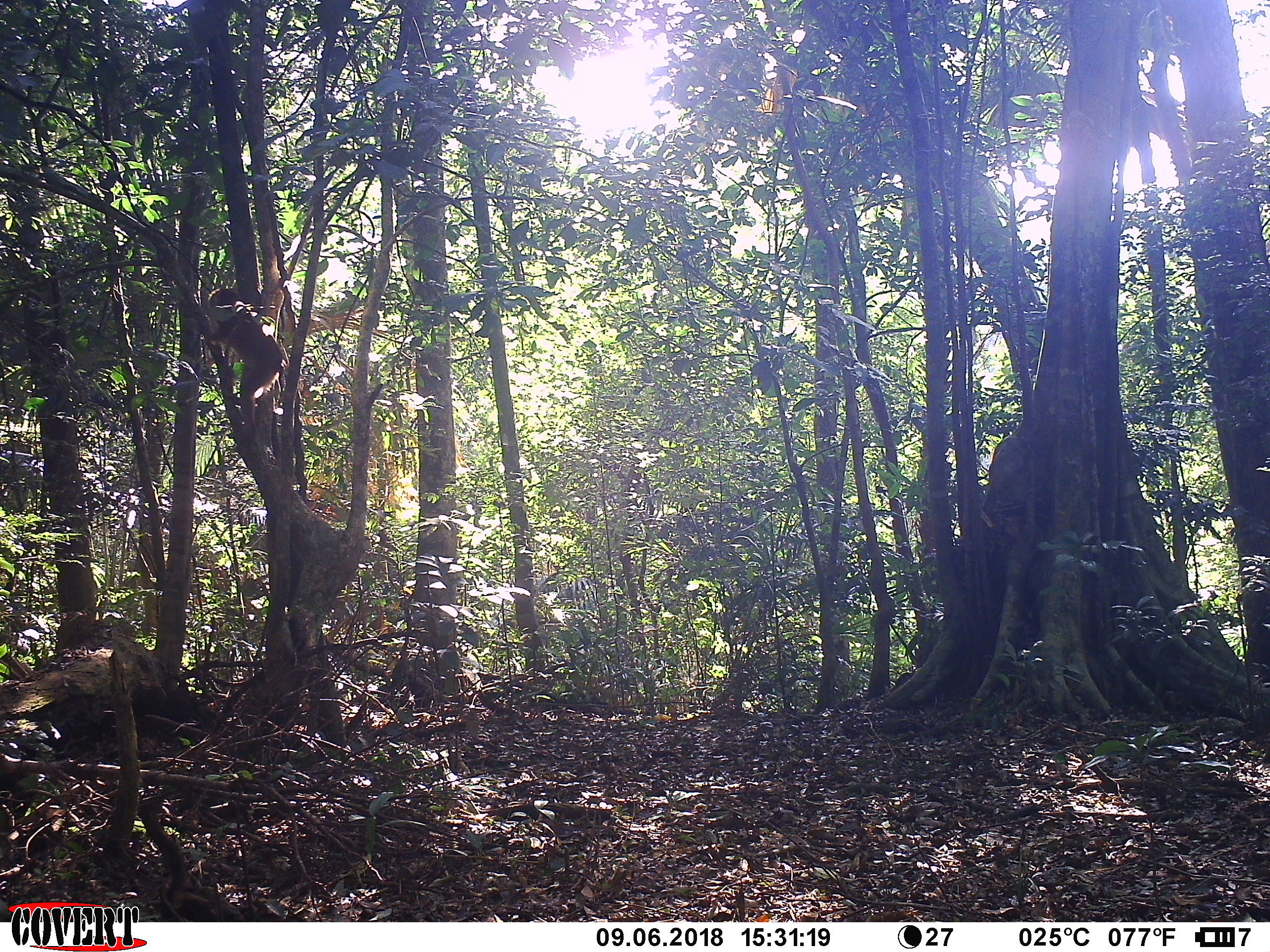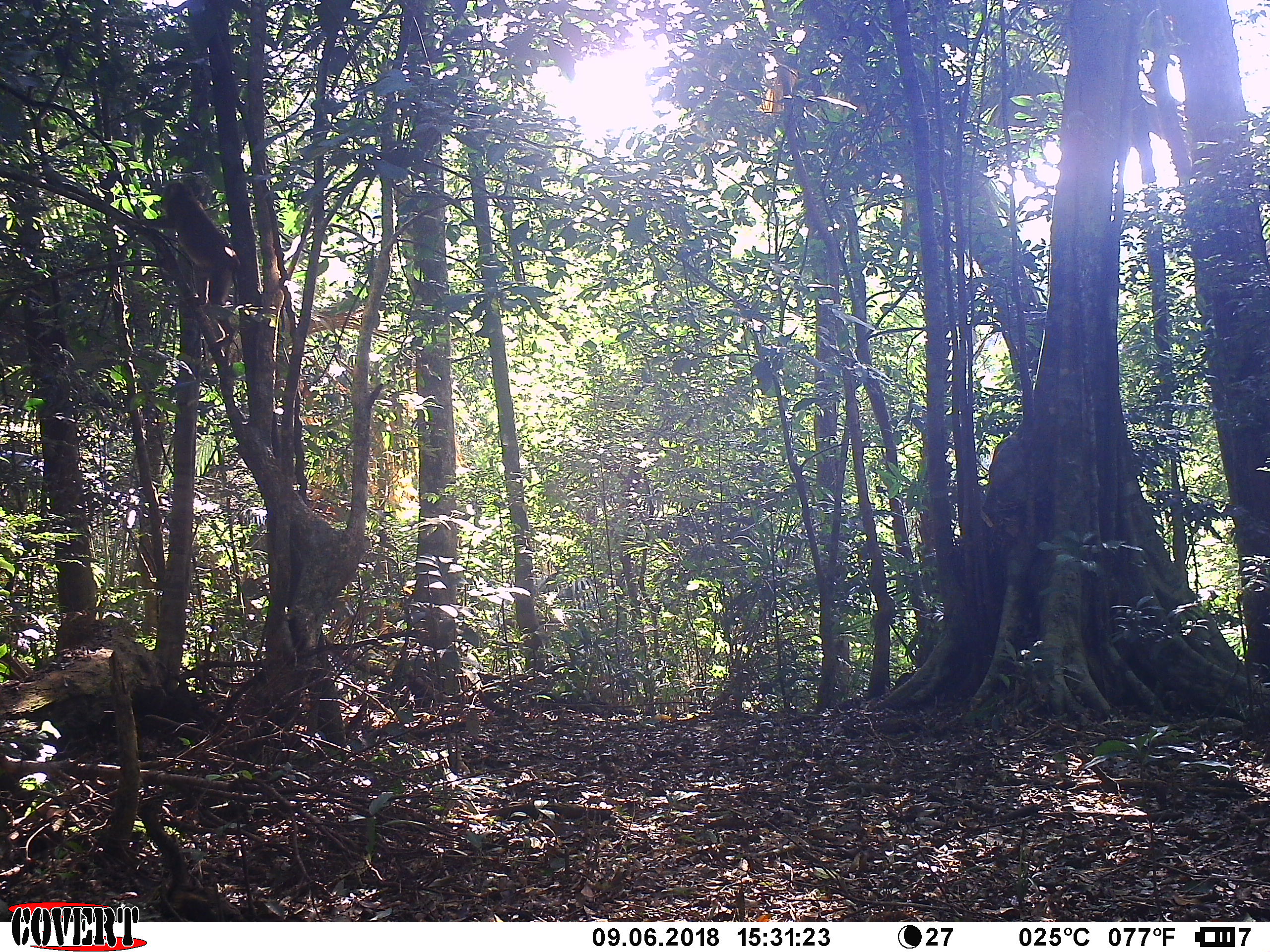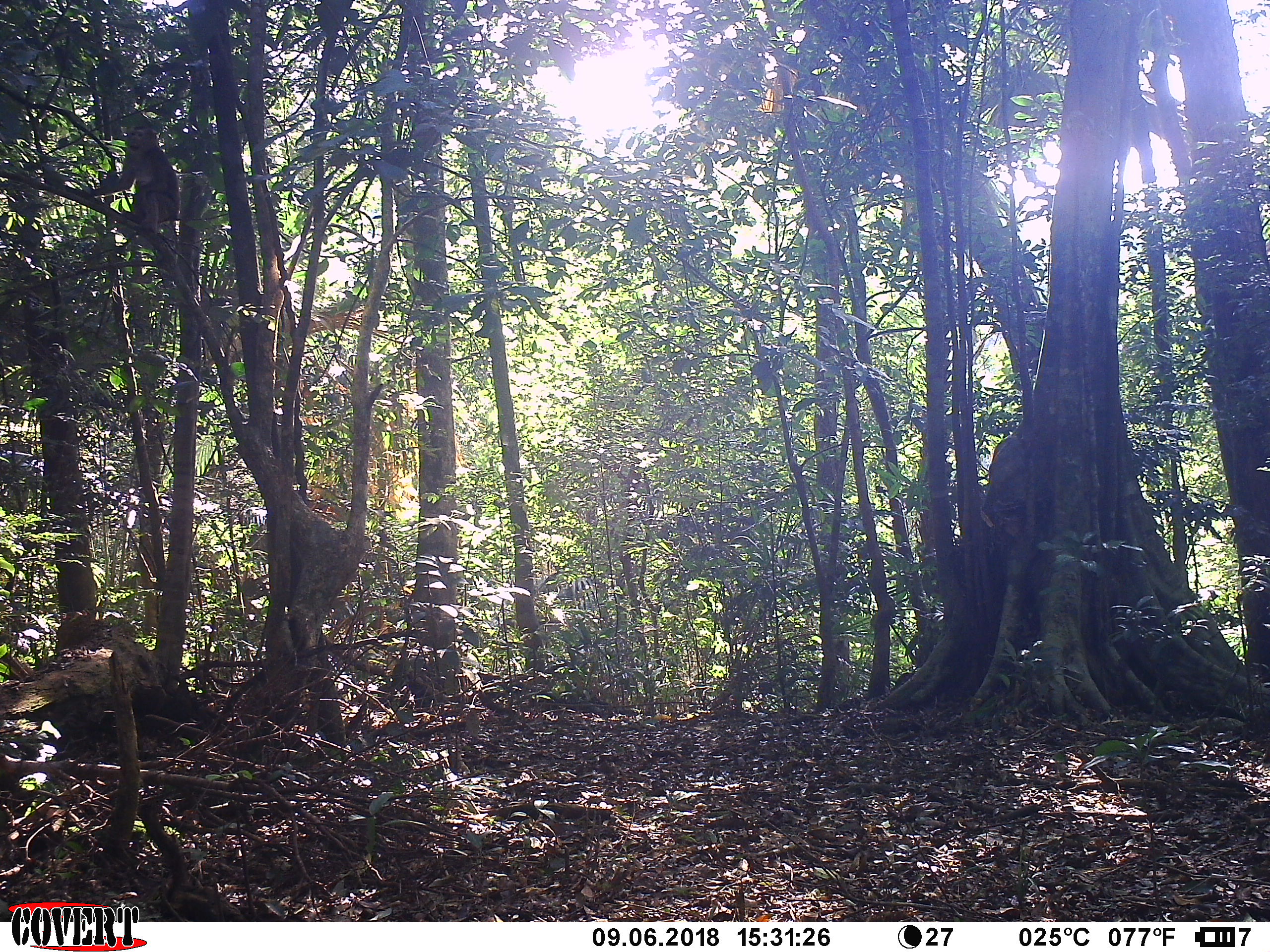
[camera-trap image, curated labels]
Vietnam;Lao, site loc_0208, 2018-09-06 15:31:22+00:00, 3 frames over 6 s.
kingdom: Animalia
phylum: Chordata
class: Mammalia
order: Primates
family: Cercopithecidae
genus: Macaca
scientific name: Macaca nemestrina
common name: pig-tailed macaque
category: pig tailed macaque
Pig tailed macaque (pig-tailed macaque) (Macaca nemestrina). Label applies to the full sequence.